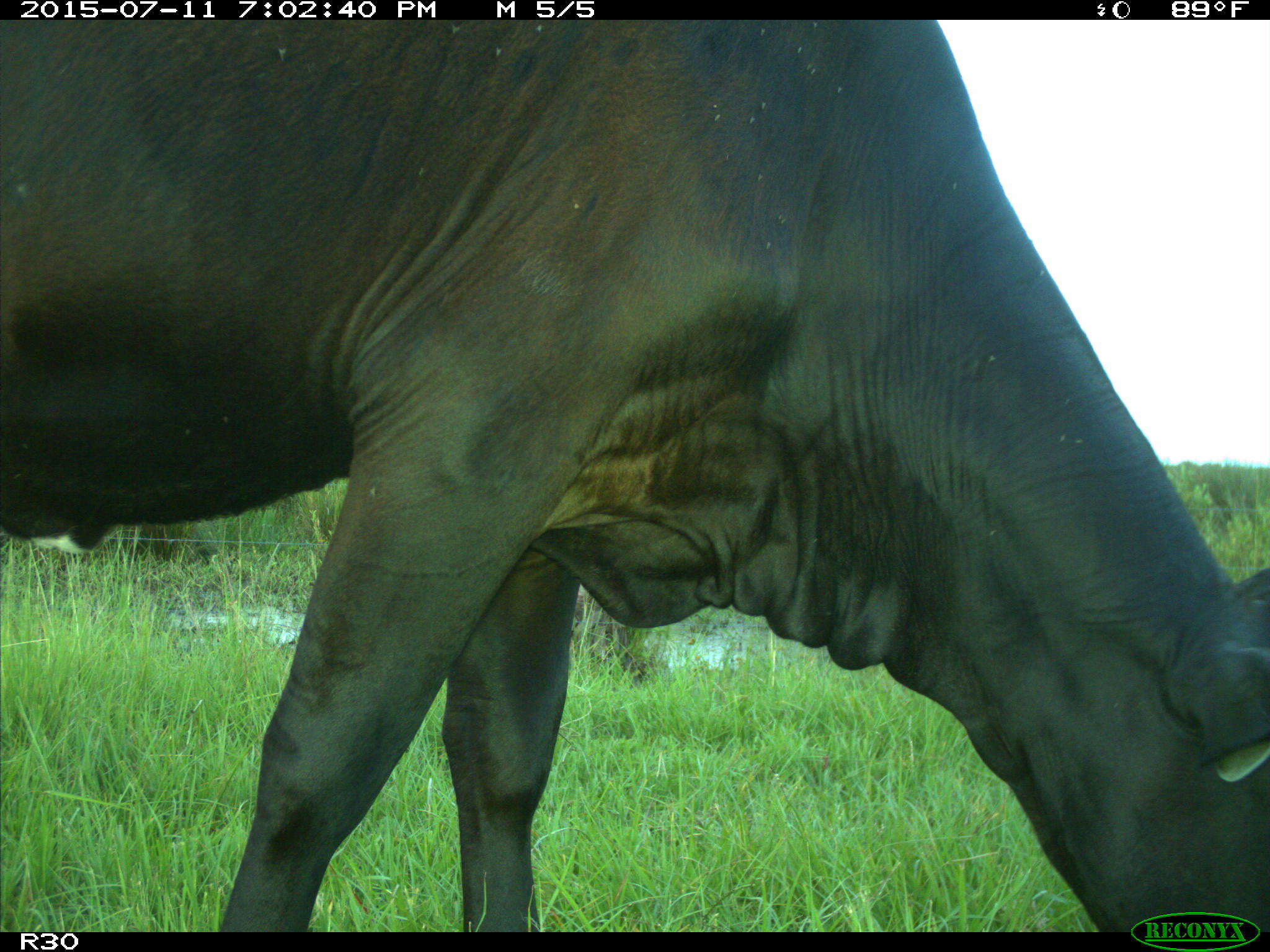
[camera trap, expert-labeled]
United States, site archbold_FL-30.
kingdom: Animalia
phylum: Chordata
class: Mammalia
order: Artiodactyla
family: Bovidae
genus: Bos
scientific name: Bos taurus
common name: domestic cow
Bos taurus (domestic cow).